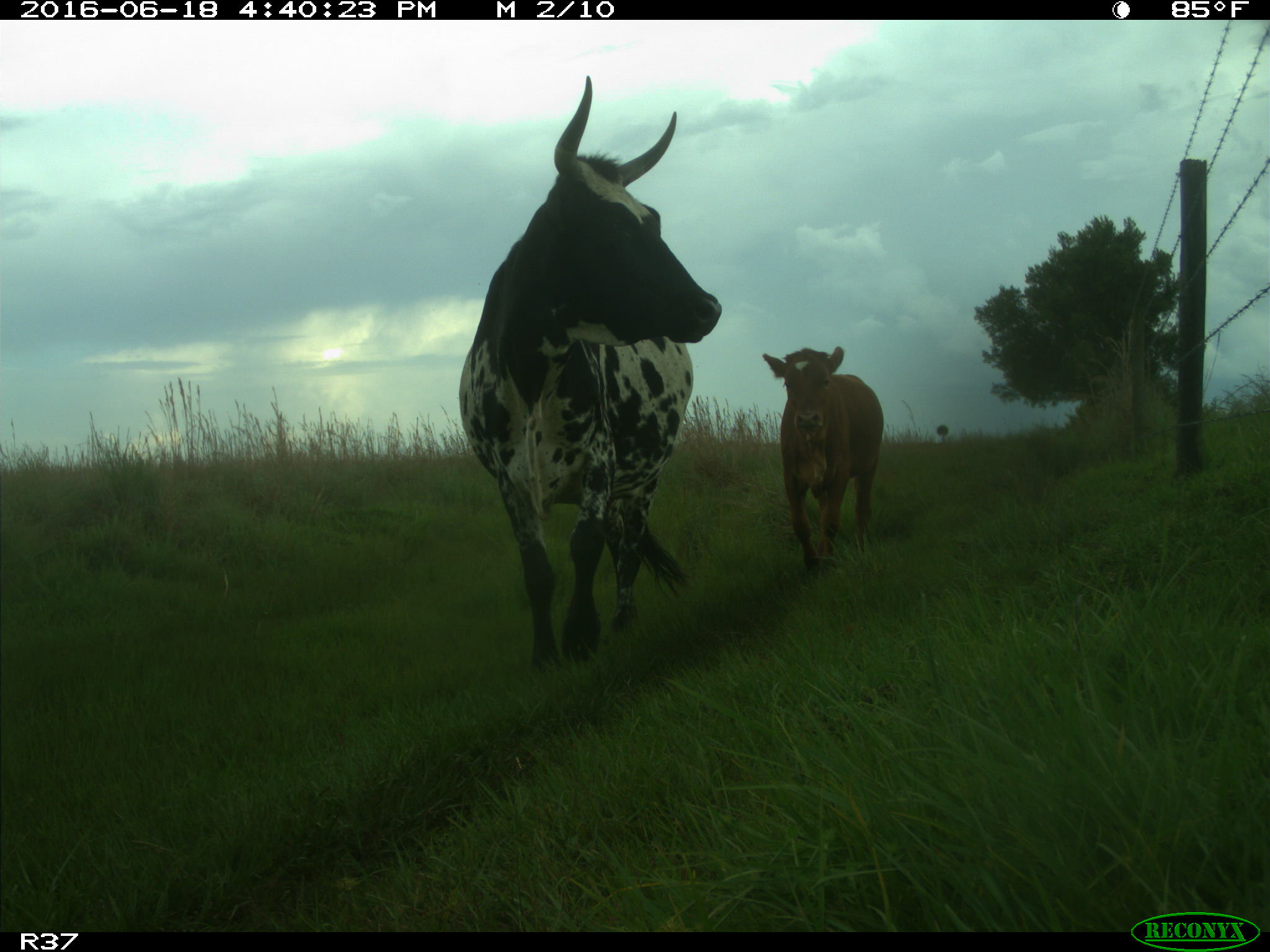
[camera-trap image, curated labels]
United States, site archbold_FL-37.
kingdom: Animalia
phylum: Chordata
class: Mammalia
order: Artiodactyla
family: Bovidae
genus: Bos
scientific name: Bos taurus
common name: domestic cow